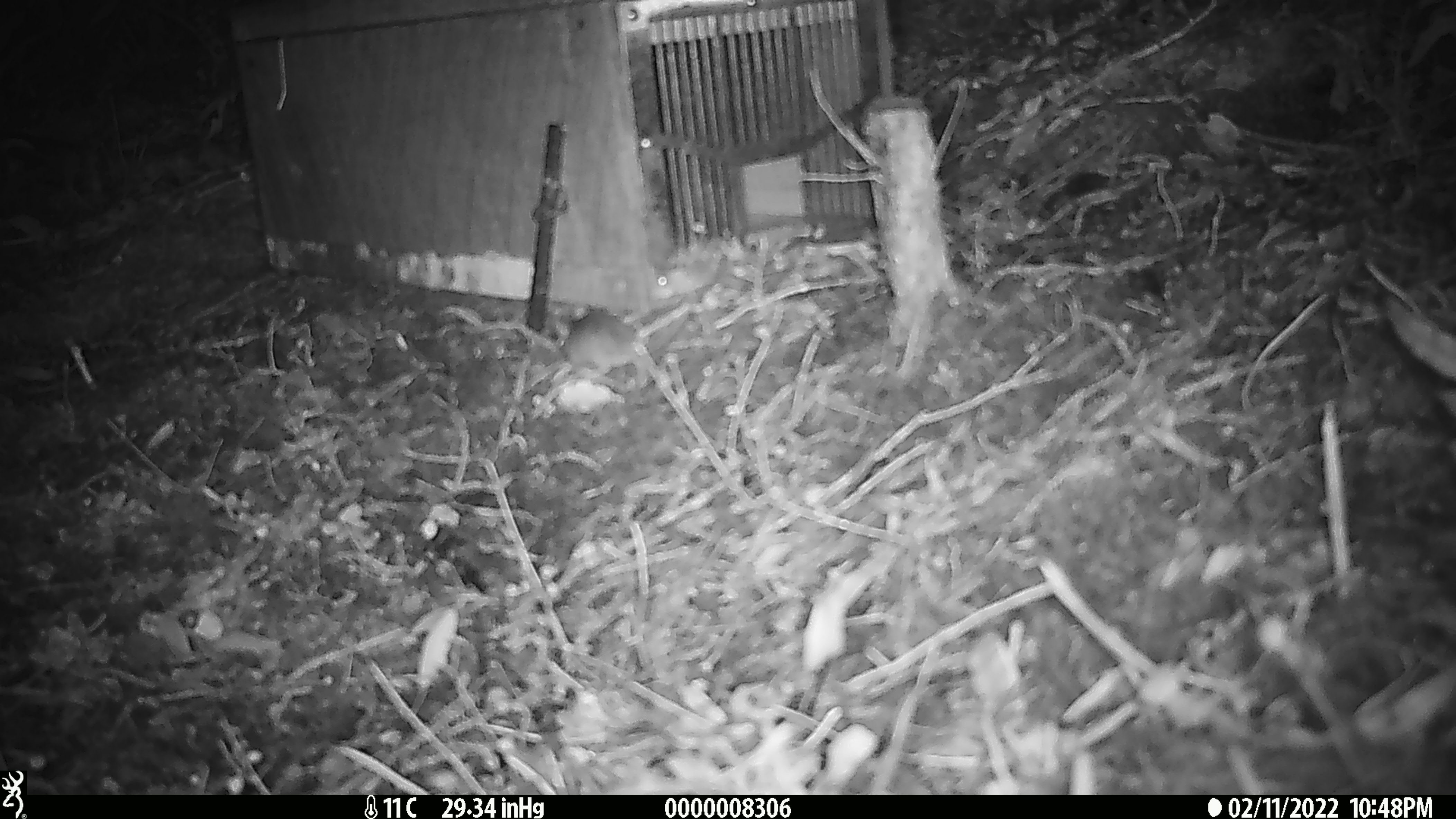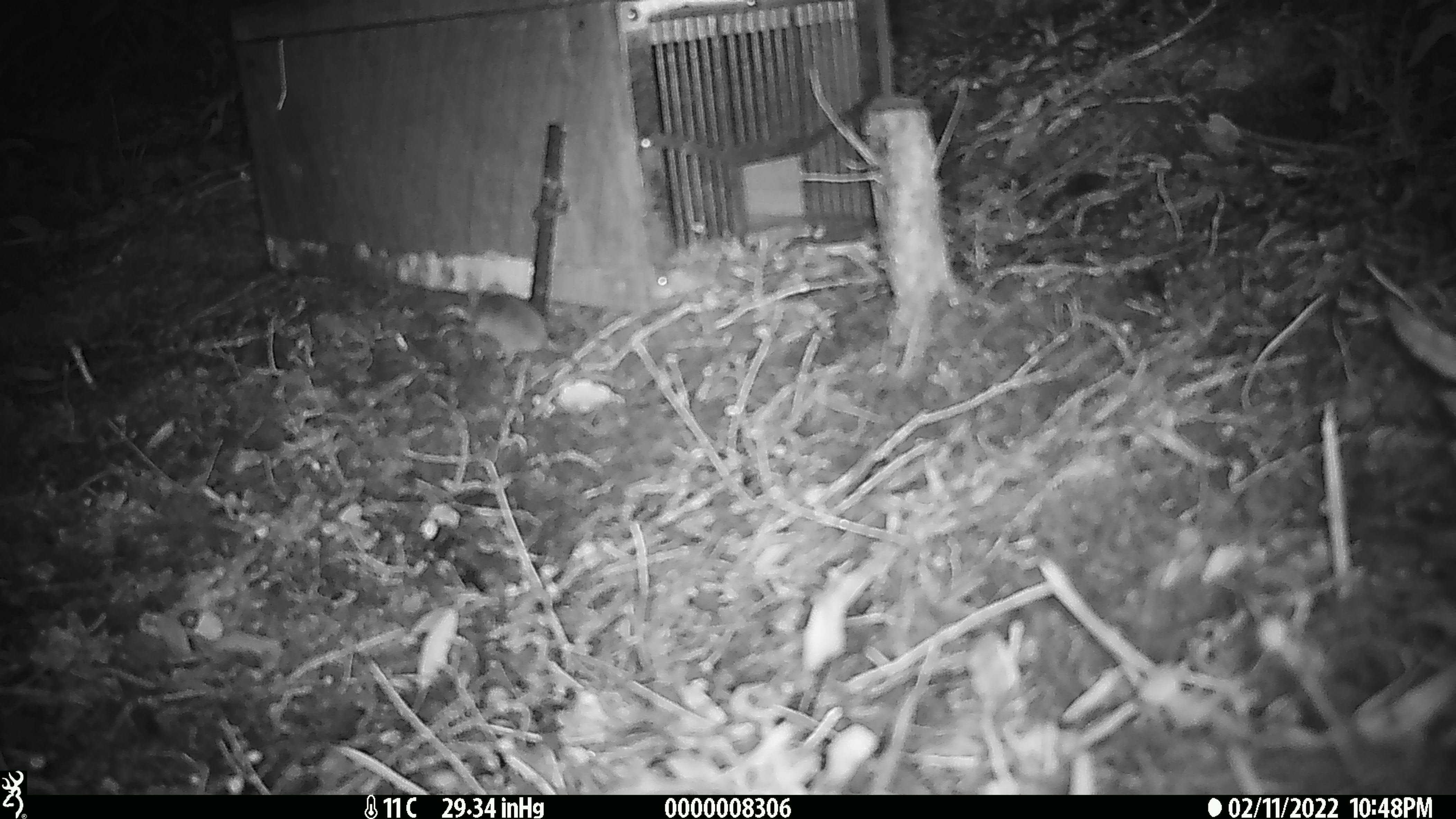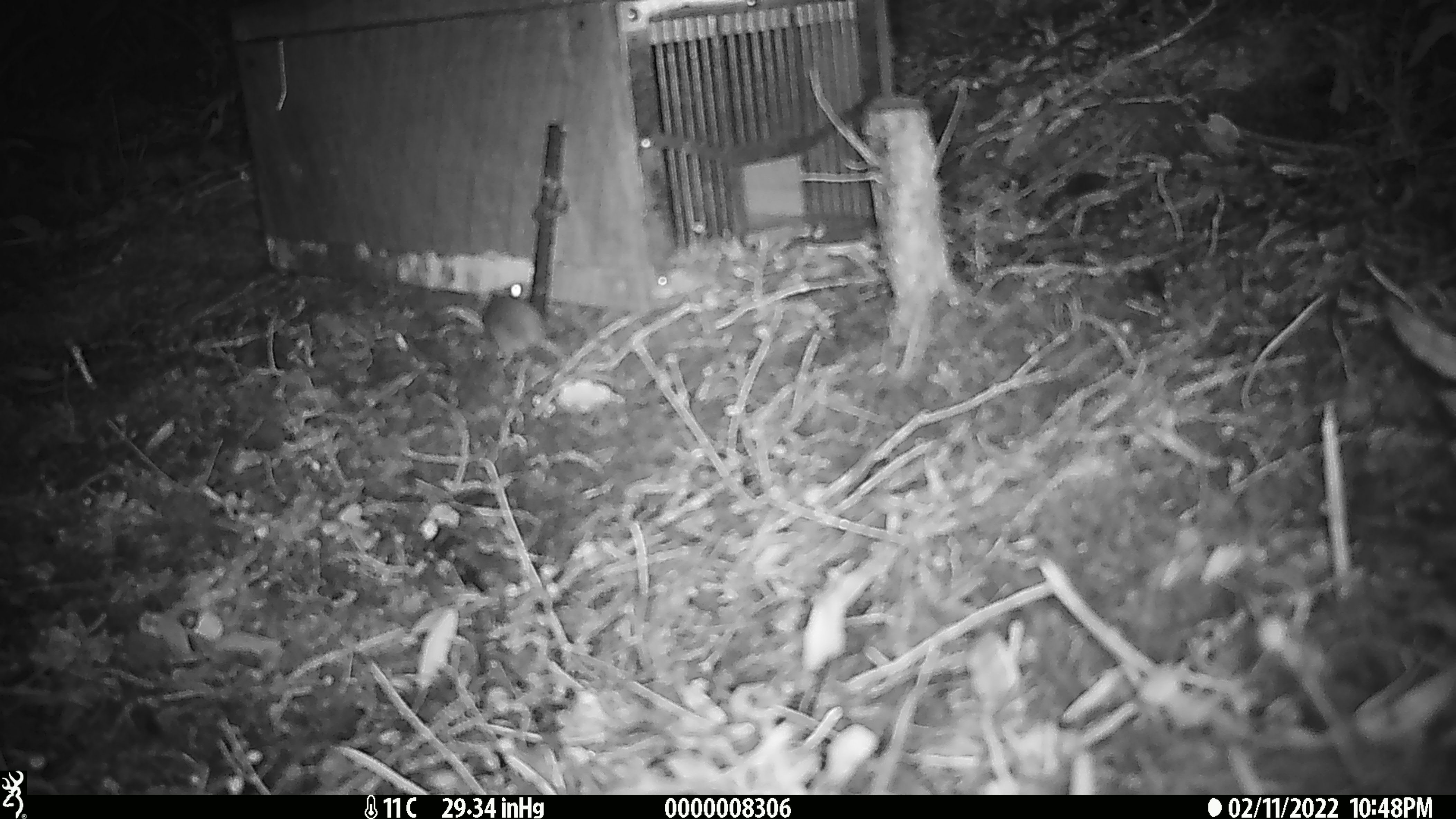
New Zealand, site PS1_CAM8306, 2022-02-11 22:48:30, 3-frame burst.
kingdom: Animalia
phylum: Chordata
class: Mammalia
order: Rodentia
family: Muridae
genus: Mus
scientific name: Mus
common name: mouse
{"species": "mouse (Mus)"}